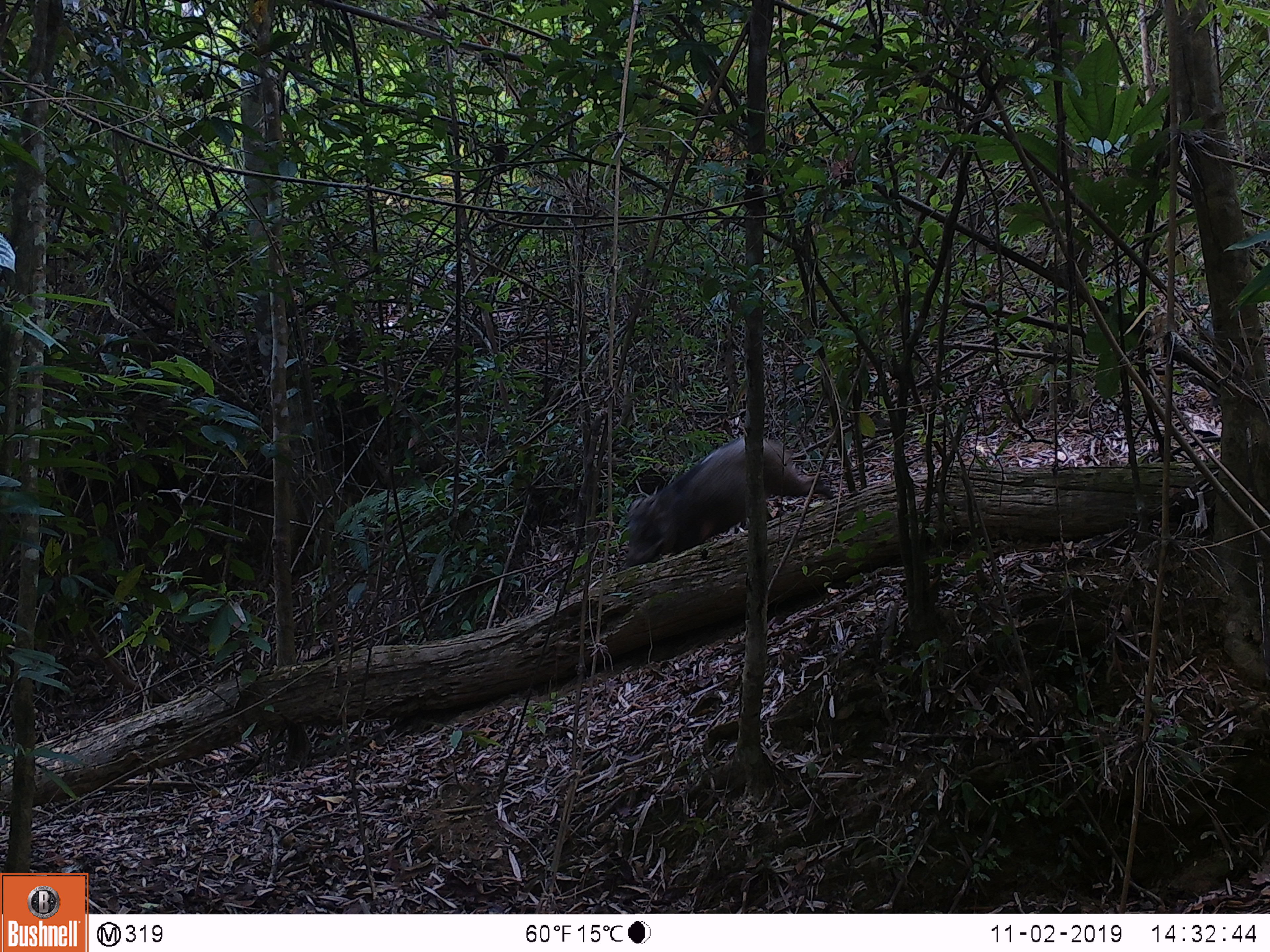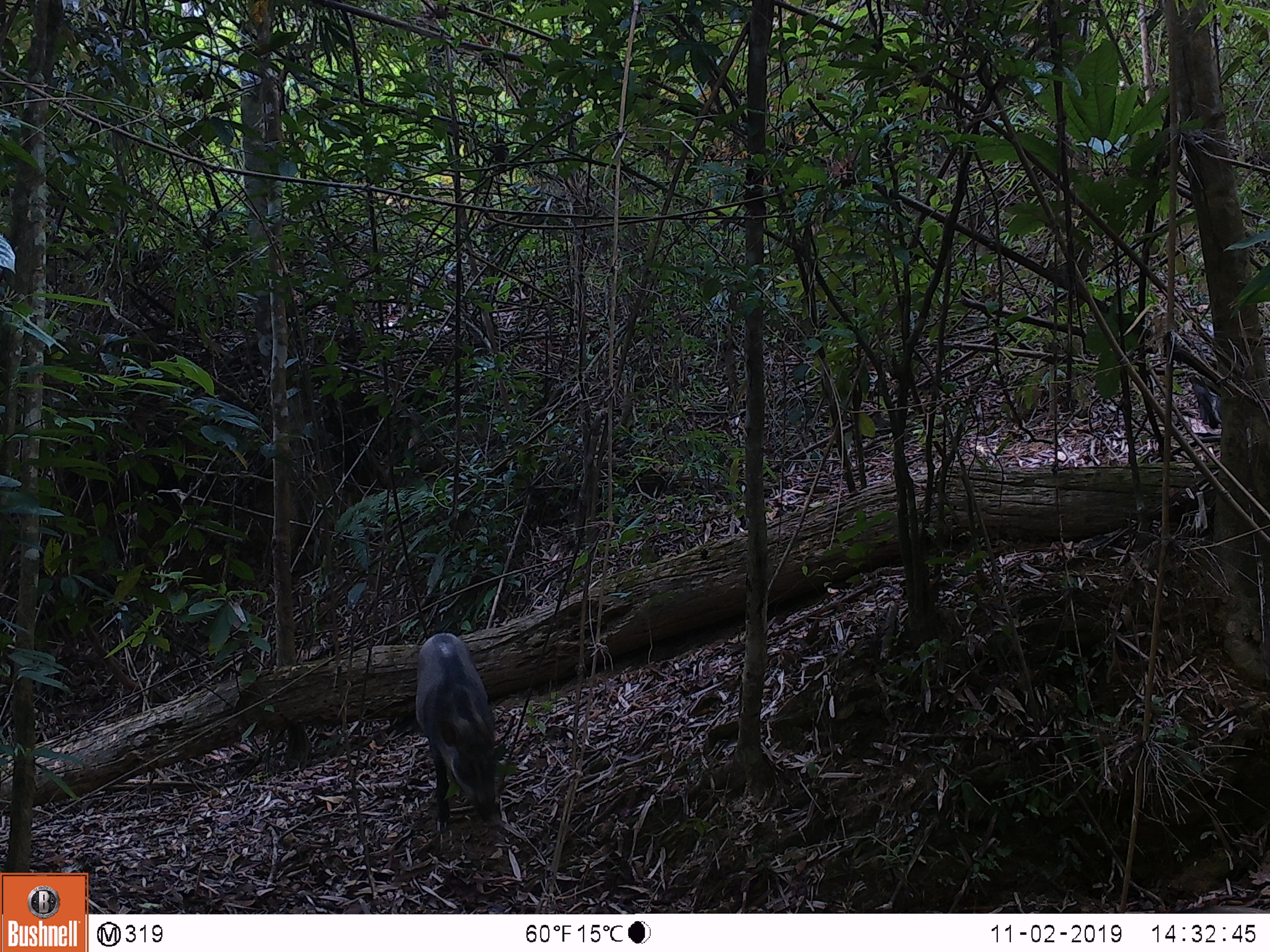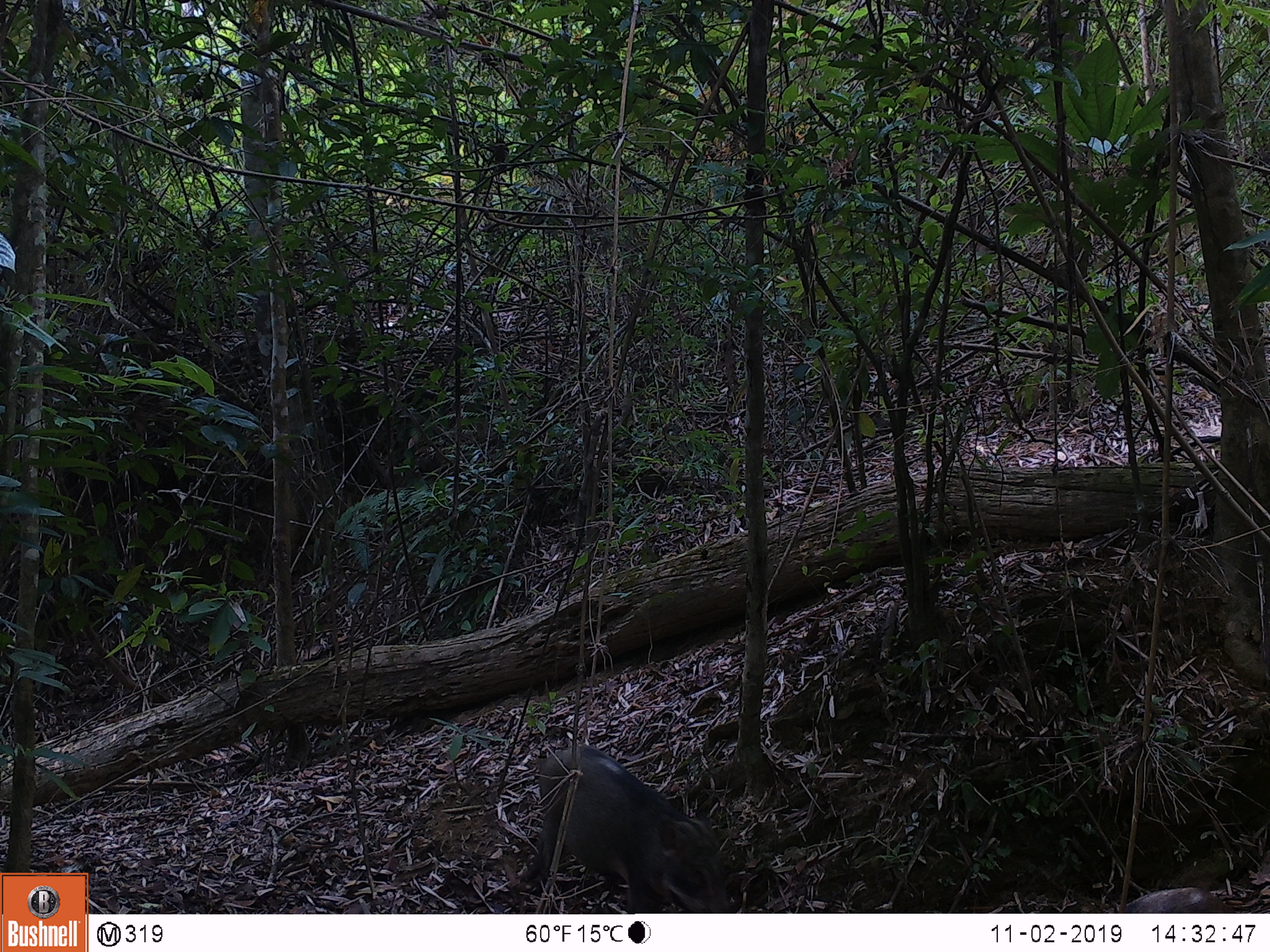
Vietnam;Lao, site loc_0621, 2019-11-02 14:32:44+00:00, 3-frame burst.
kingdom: Animalia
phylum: Chordata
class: Mammalia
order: Artiodactyla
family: Suidae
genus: Sus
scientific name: Sus scrofa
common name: eurasian wild pig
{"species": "eurasian wild pig (Sus scrofa)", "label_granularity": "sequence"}